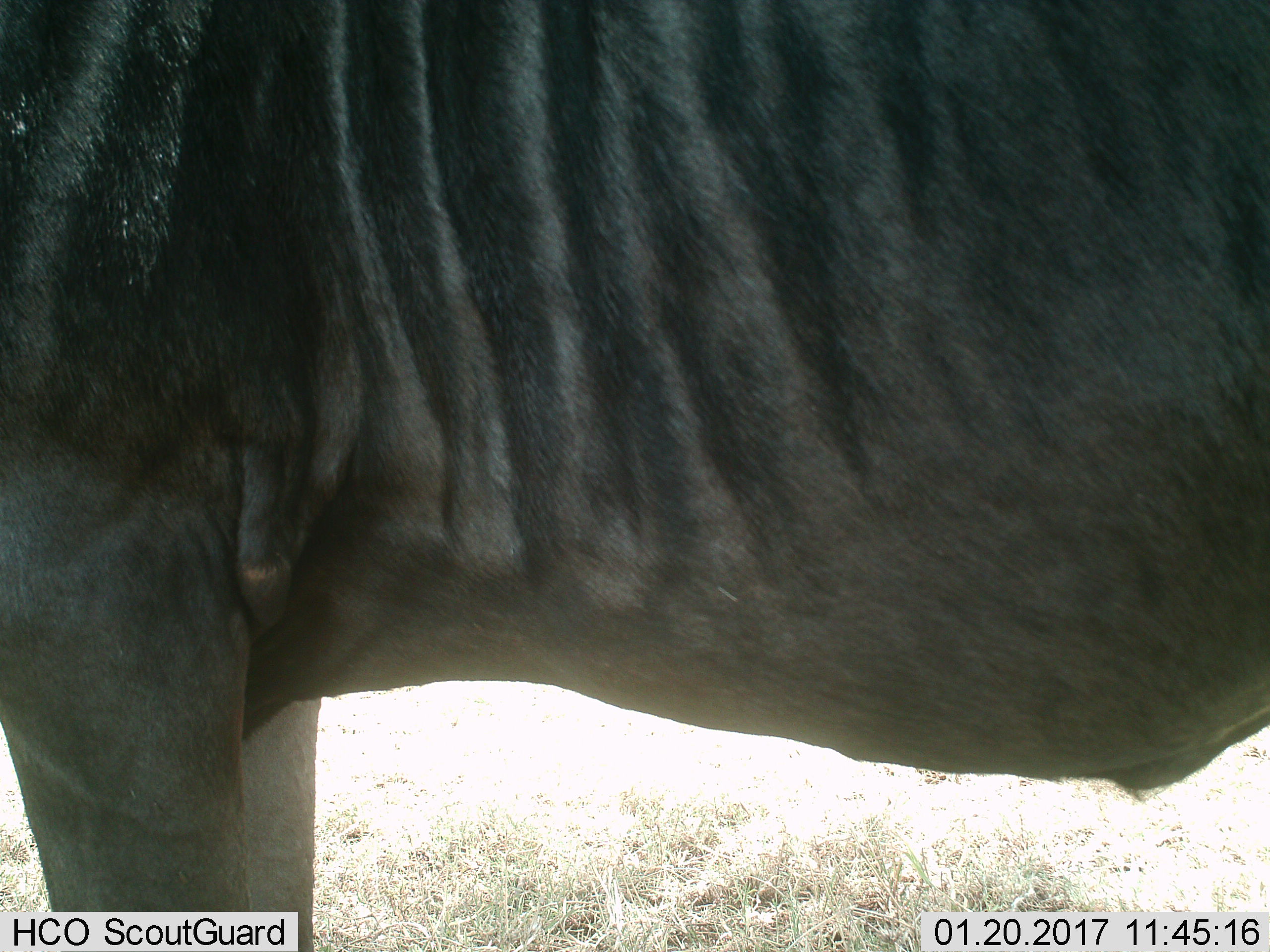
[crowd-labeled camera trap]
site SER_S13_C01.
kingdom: Animalia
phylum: Chordata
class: Mammalia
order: Artiodactyla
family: Bovidae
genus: Connochaetes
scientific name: Connochaetes taurinus taurinus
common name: blue wildebeest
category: wildebeestblue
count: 1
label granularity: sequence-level